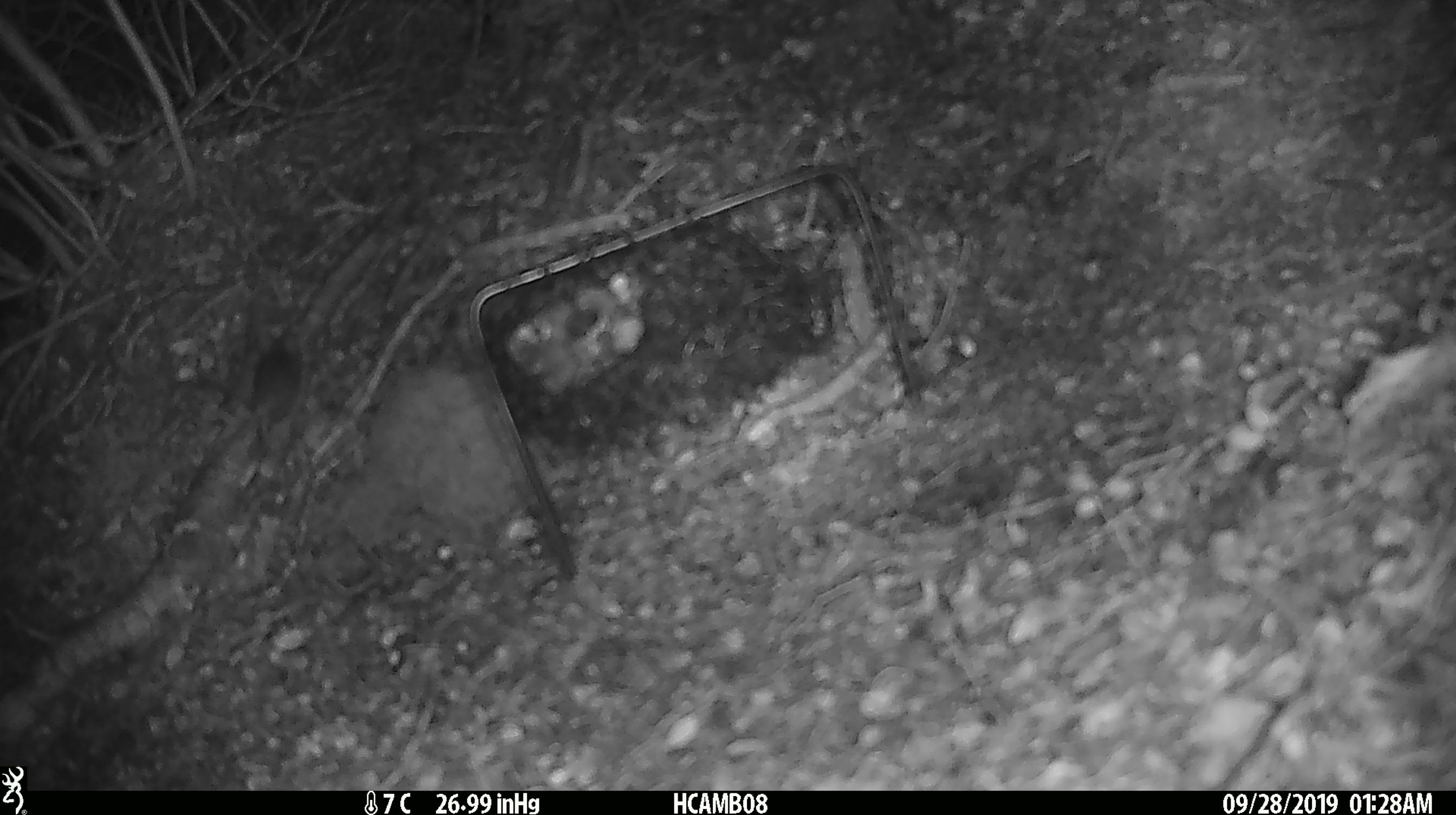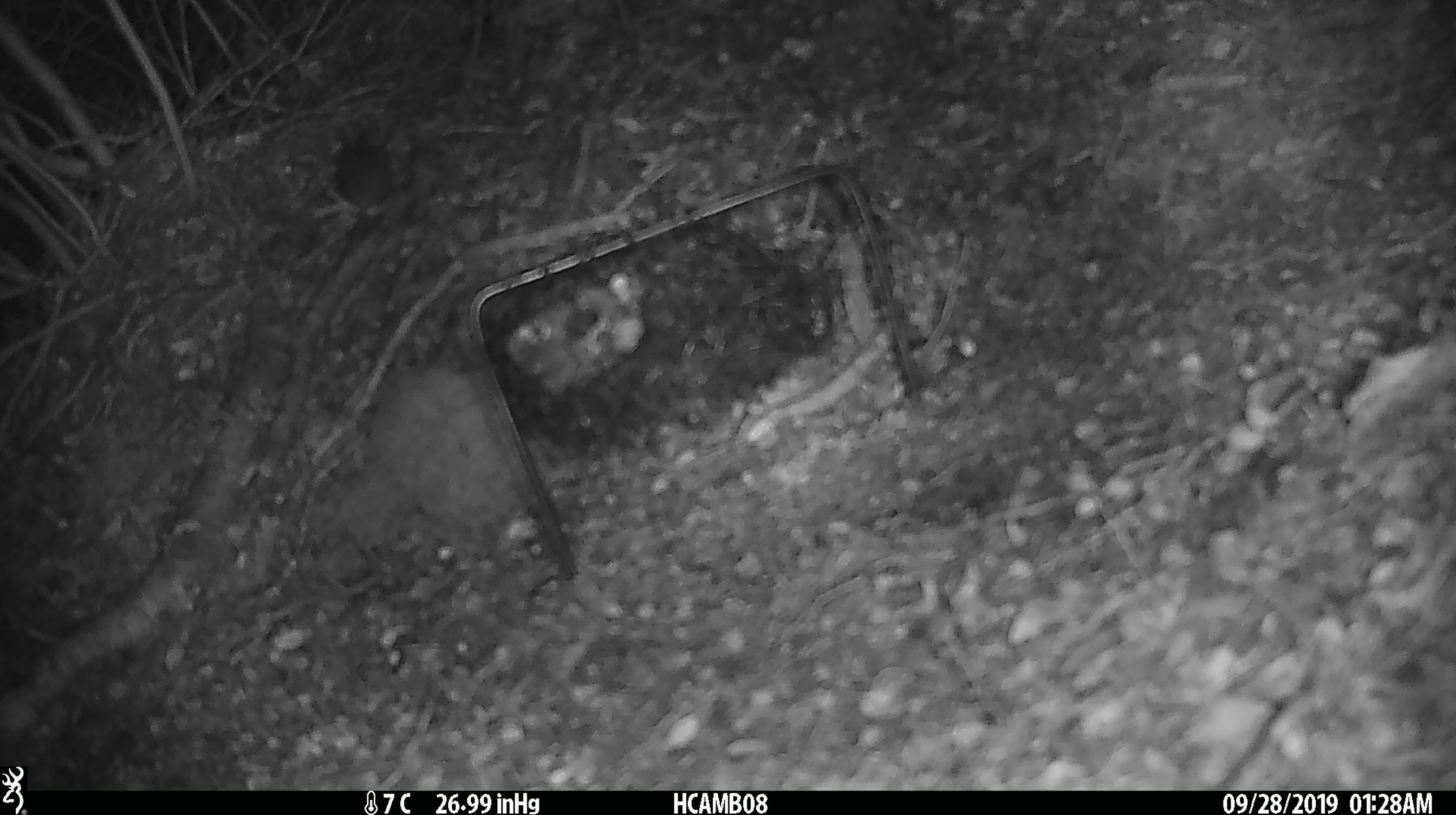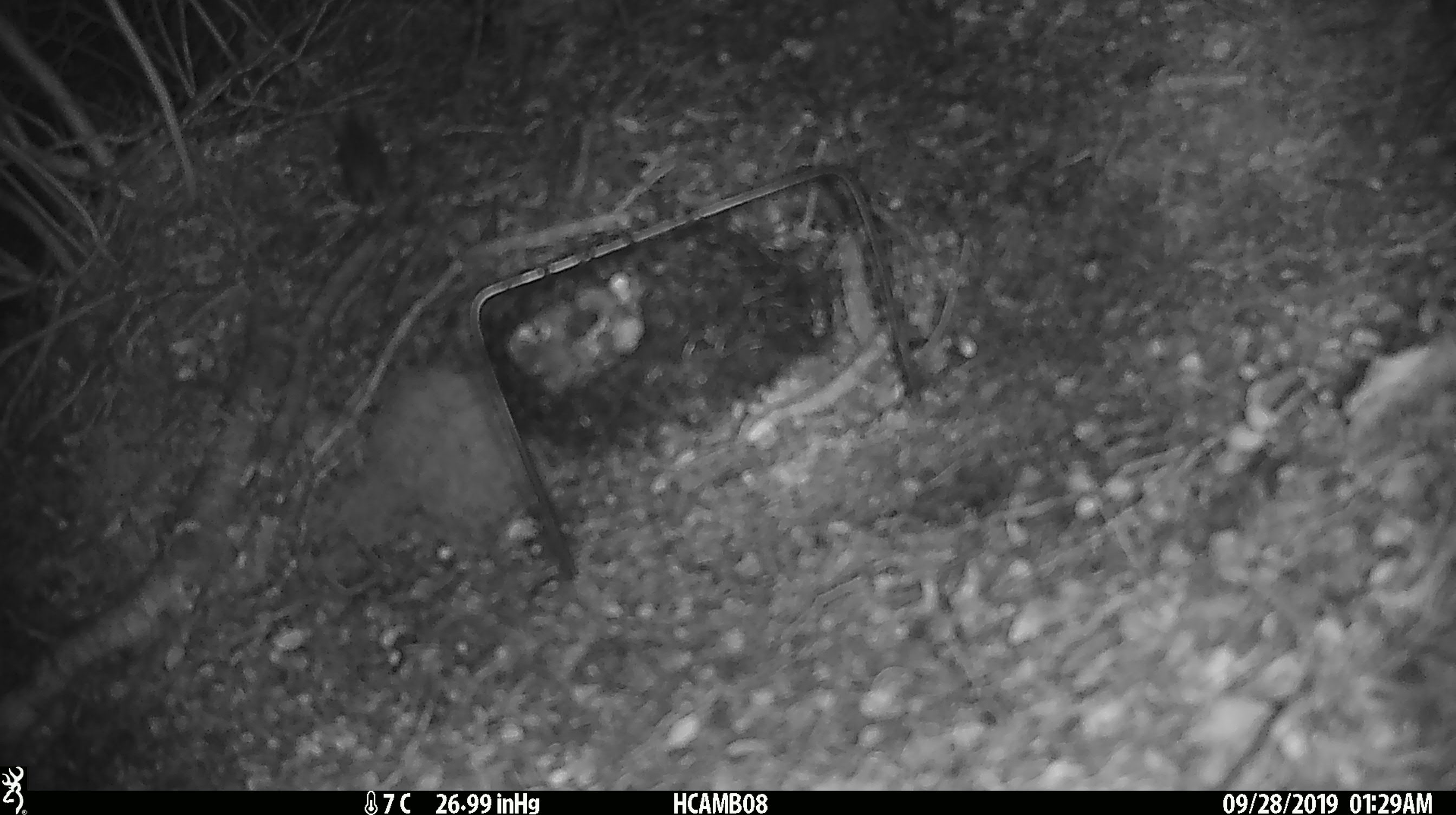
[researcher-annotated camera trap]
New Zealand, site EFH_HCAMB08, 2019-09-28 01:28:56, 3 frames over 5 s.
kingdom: Animalia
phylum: Chordata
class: Mammalia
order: Rodentia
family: Muridae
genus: Mus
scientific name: Mus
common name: mouse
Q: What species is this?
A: Mouse (Mus).